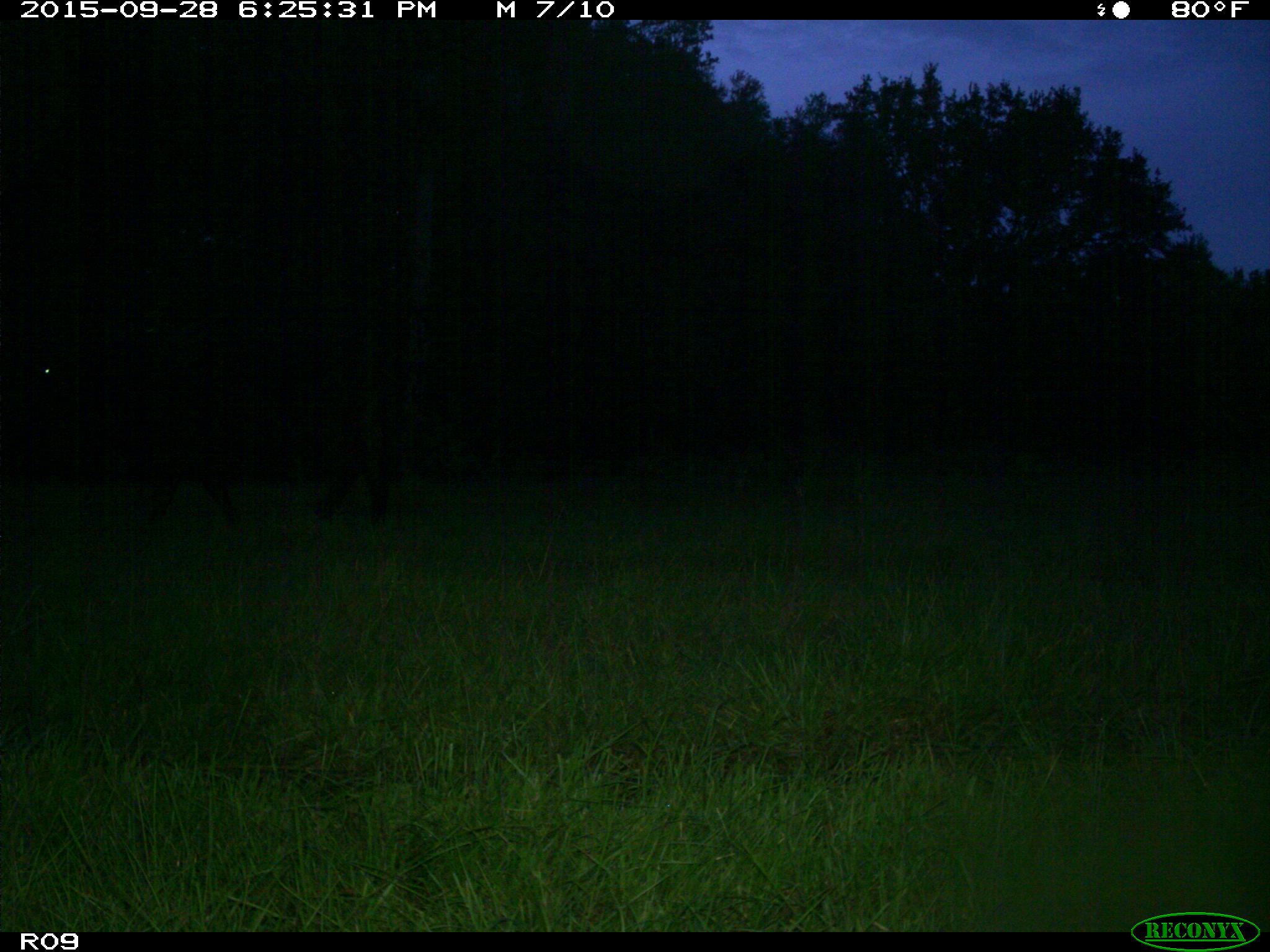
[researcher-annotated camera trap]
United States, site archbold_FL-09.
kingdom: Animalia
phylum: Chordata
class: Mammalia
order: Artiodactyla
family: Bovidae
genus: Bos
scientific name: Bos taurus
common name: domestic cow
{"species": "Bos taurus (domestic cow)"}